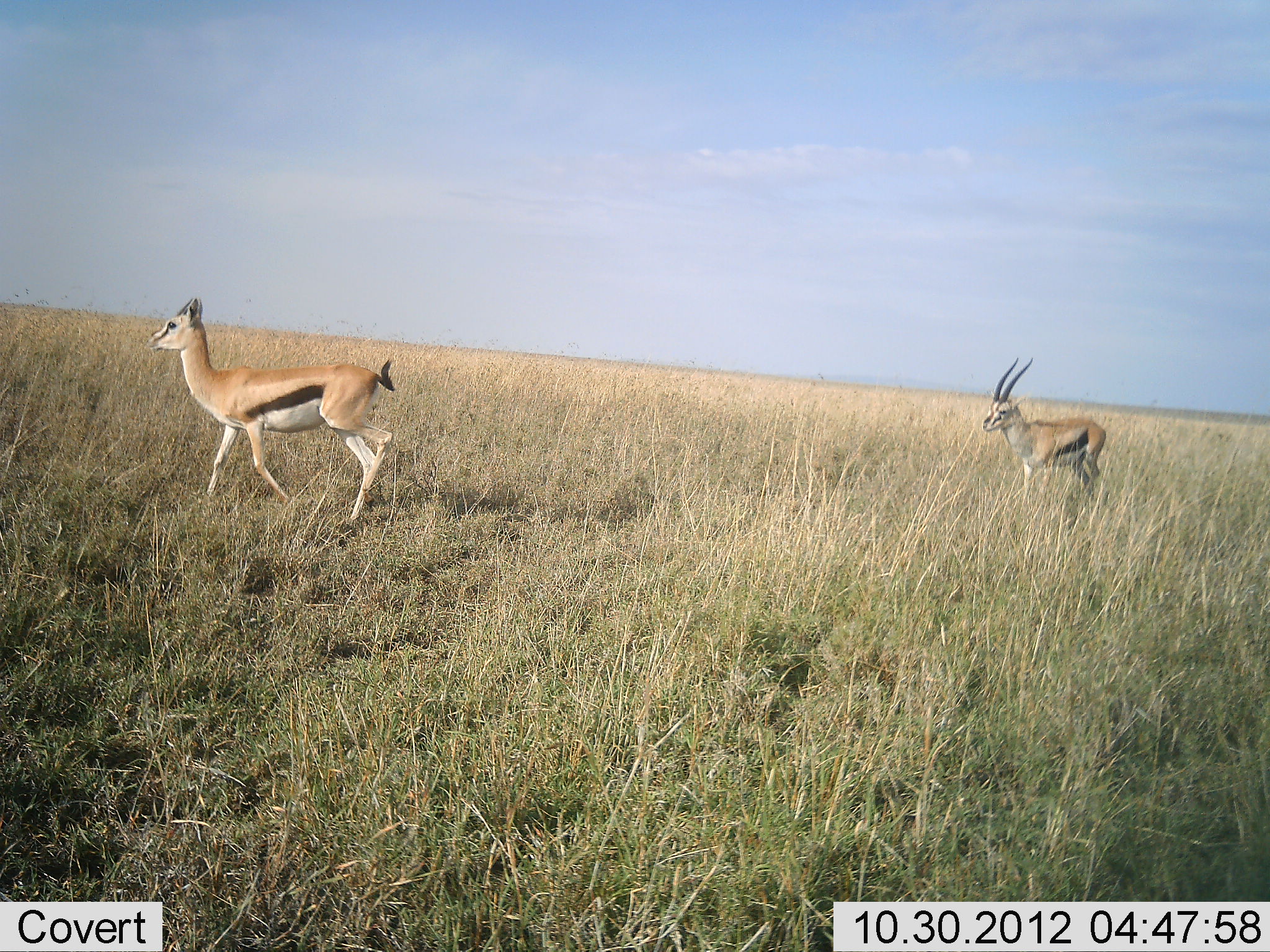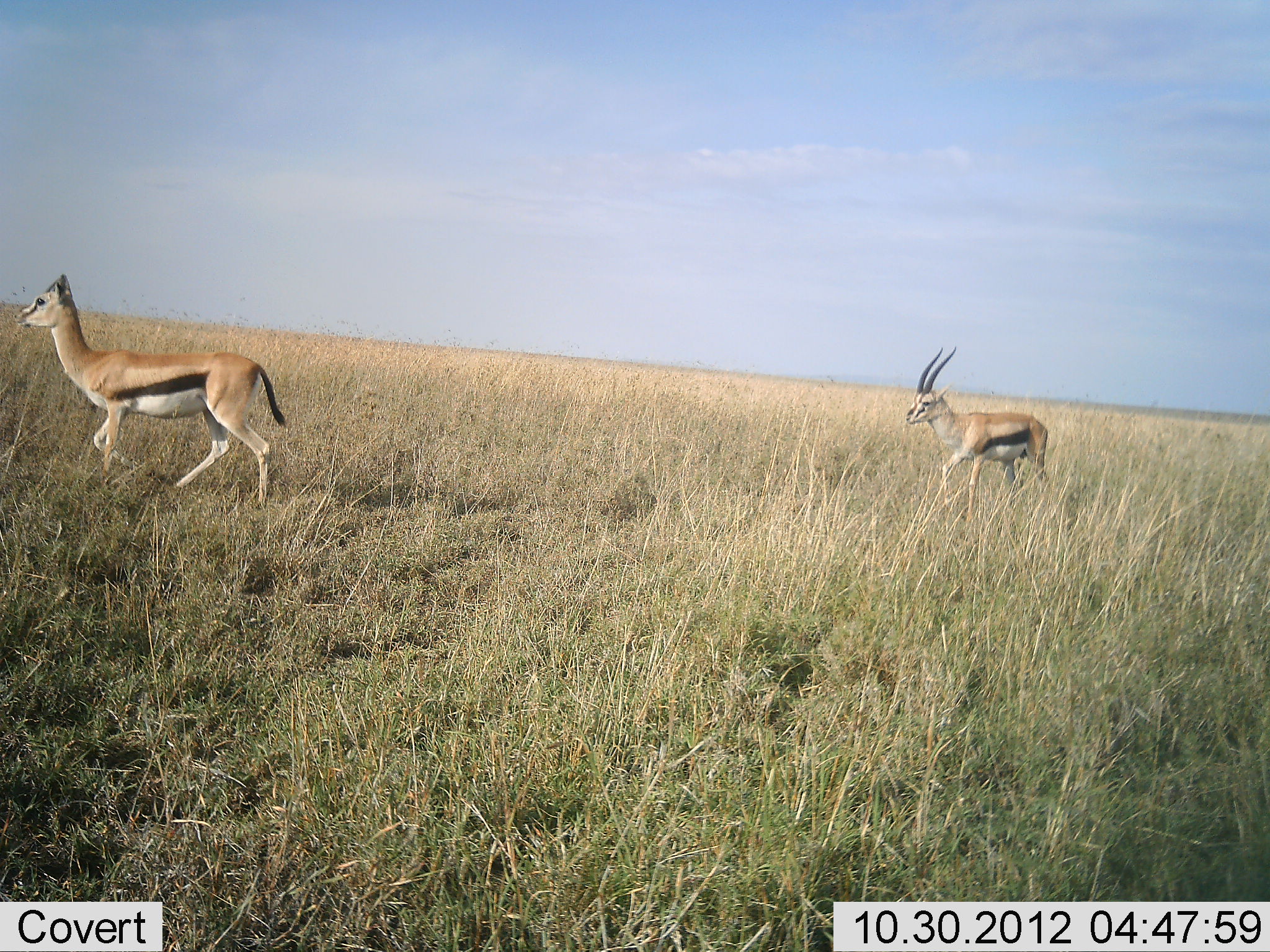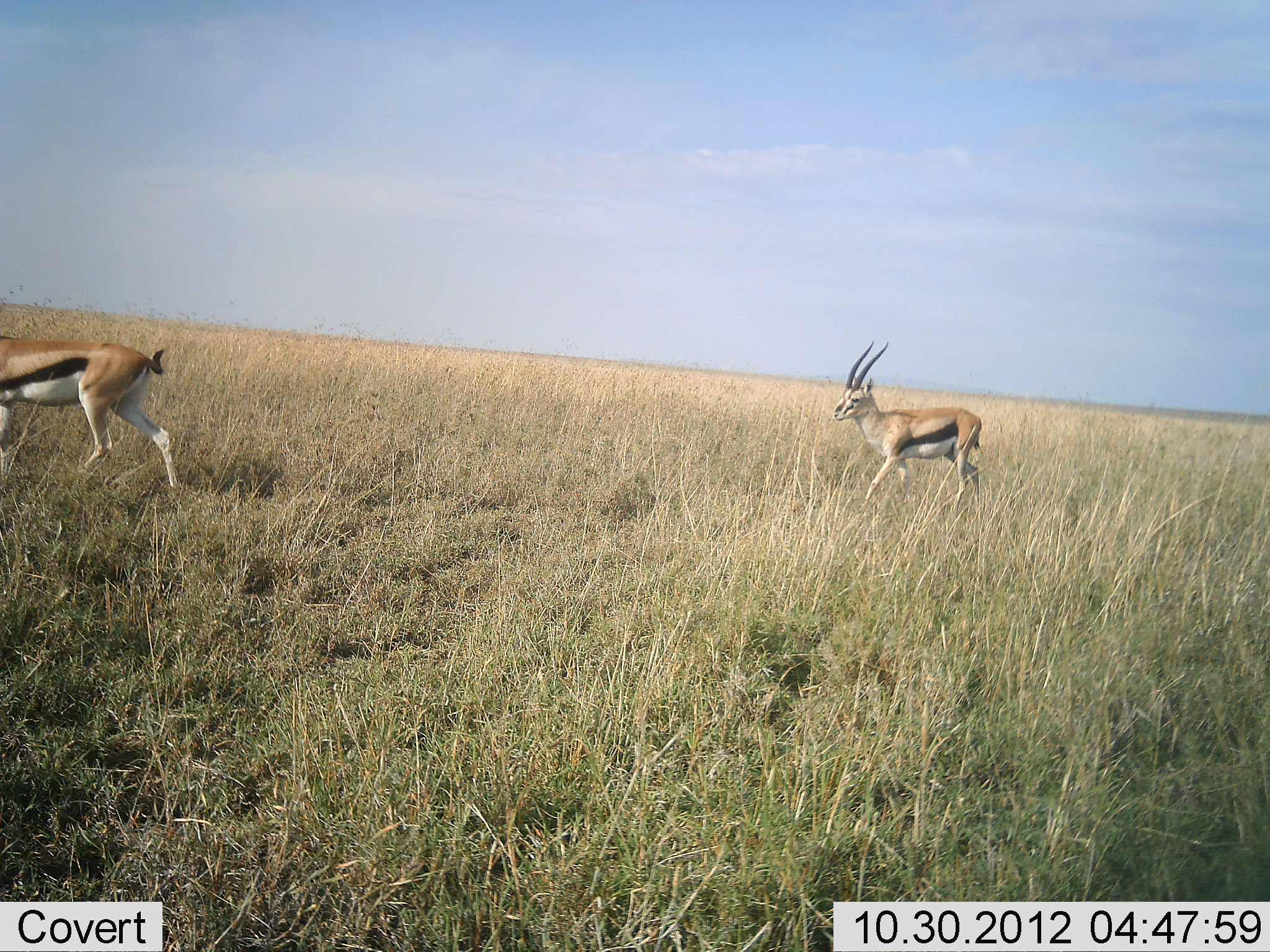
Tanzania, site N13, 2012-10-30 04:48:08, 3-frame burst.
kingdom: Animalia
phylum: Chordata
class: Mammalia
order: Artiodactyla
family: Bovidae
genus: Eudorcas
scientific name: Eudorcas thomsonii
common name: thomson's gazelle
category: gazellethomsons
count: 2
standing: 0%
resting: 0%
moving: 100%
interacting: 0%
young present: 0%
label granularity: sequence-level